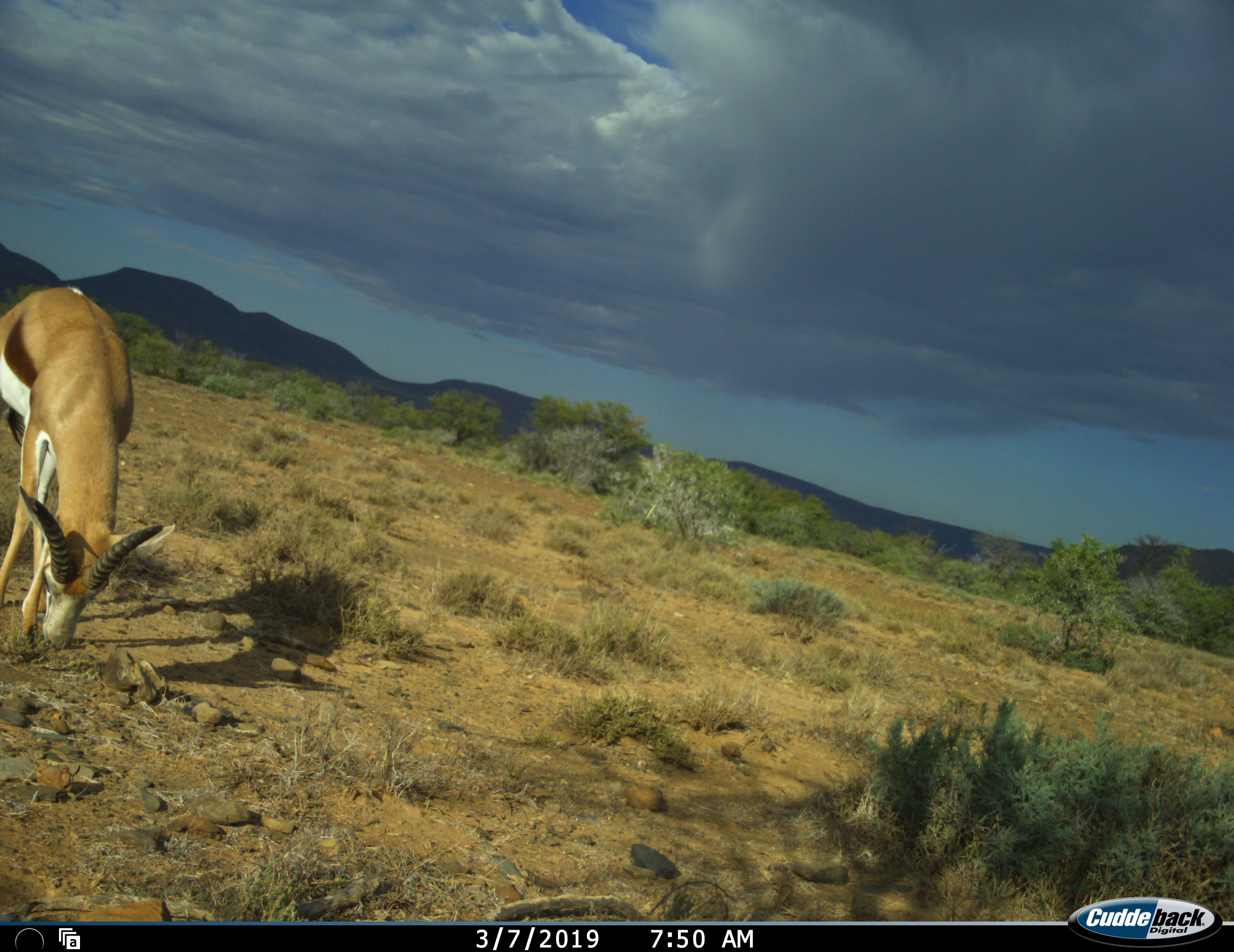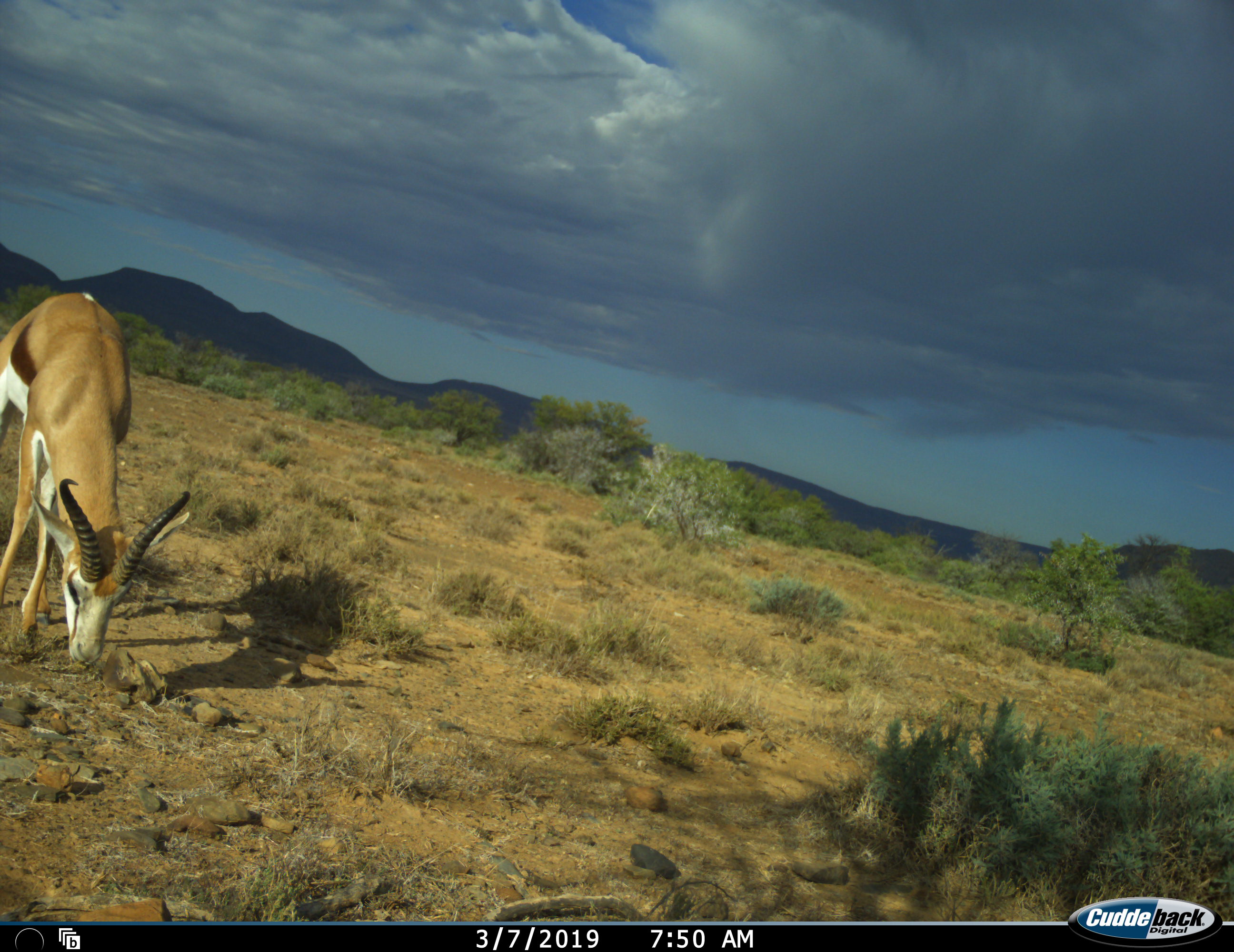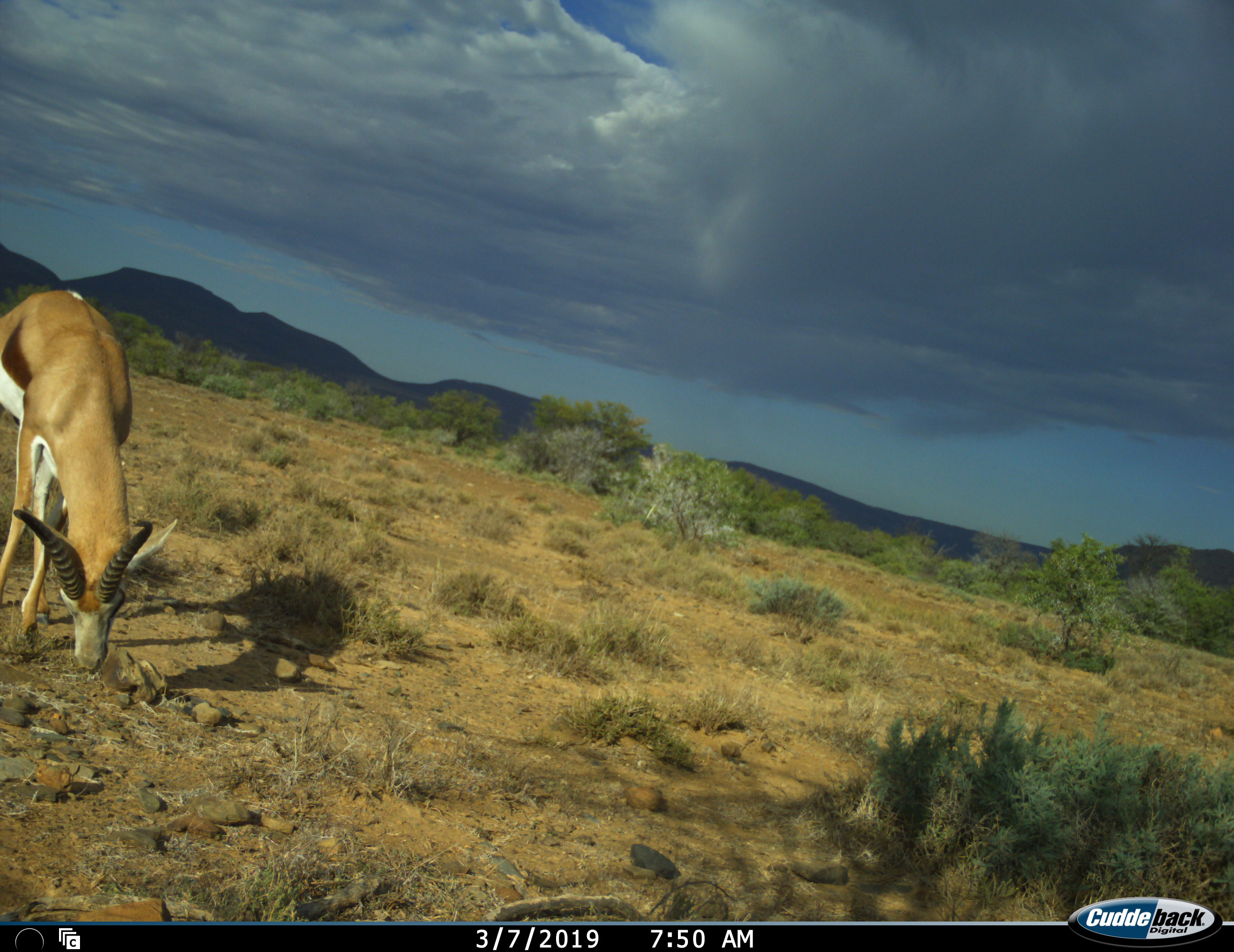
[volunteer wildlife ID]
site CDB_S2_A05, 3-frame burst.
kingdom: Animalia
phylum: Chordata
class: Mammalia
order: Artiodactyla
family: Bovidae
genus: Antidorcas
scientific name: Antidorcas marsupialis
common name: springbok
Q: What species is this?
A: Springbok (Antidorcas marsupialis).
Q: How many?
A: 1.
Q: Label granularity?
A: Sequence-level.